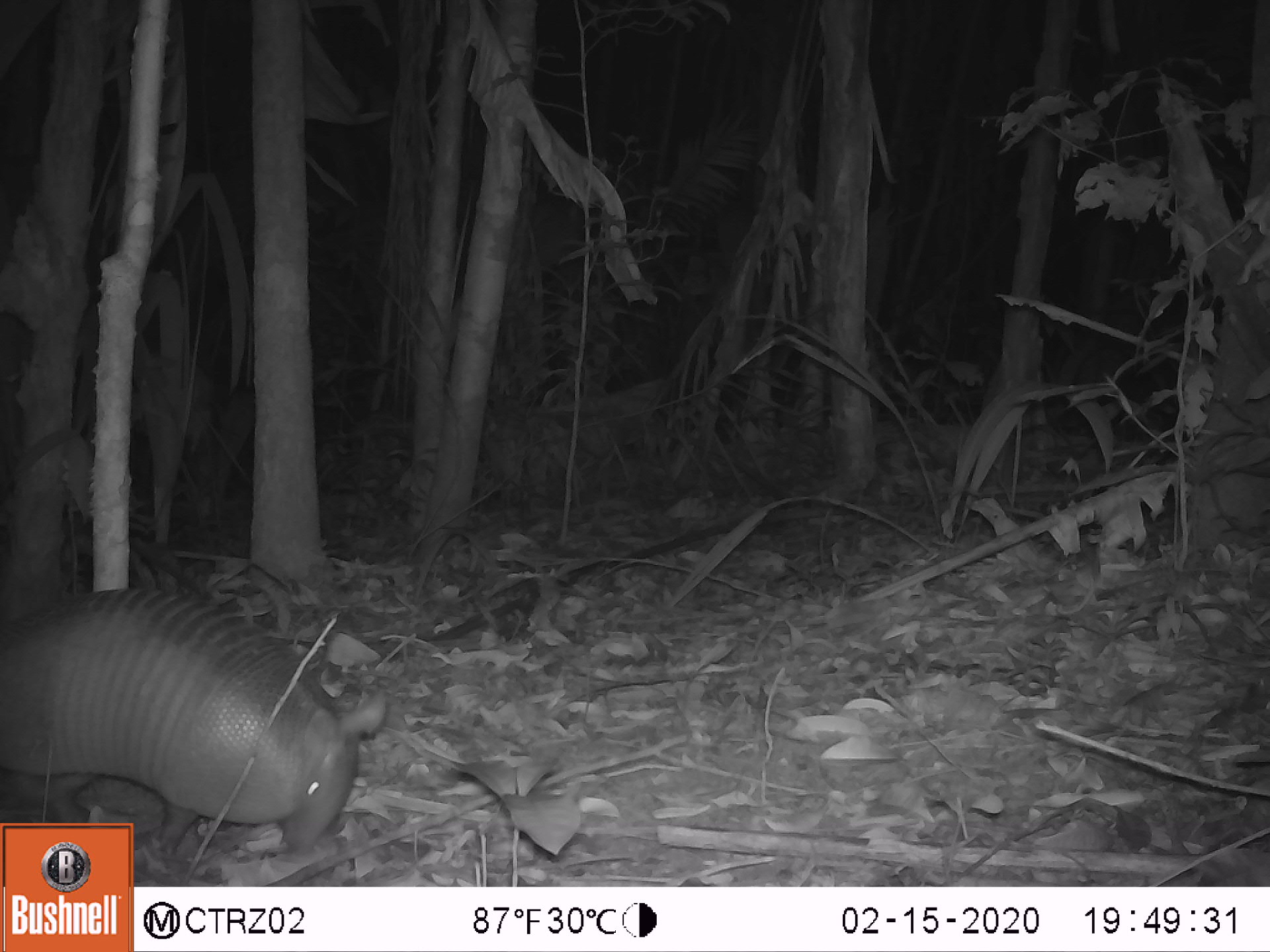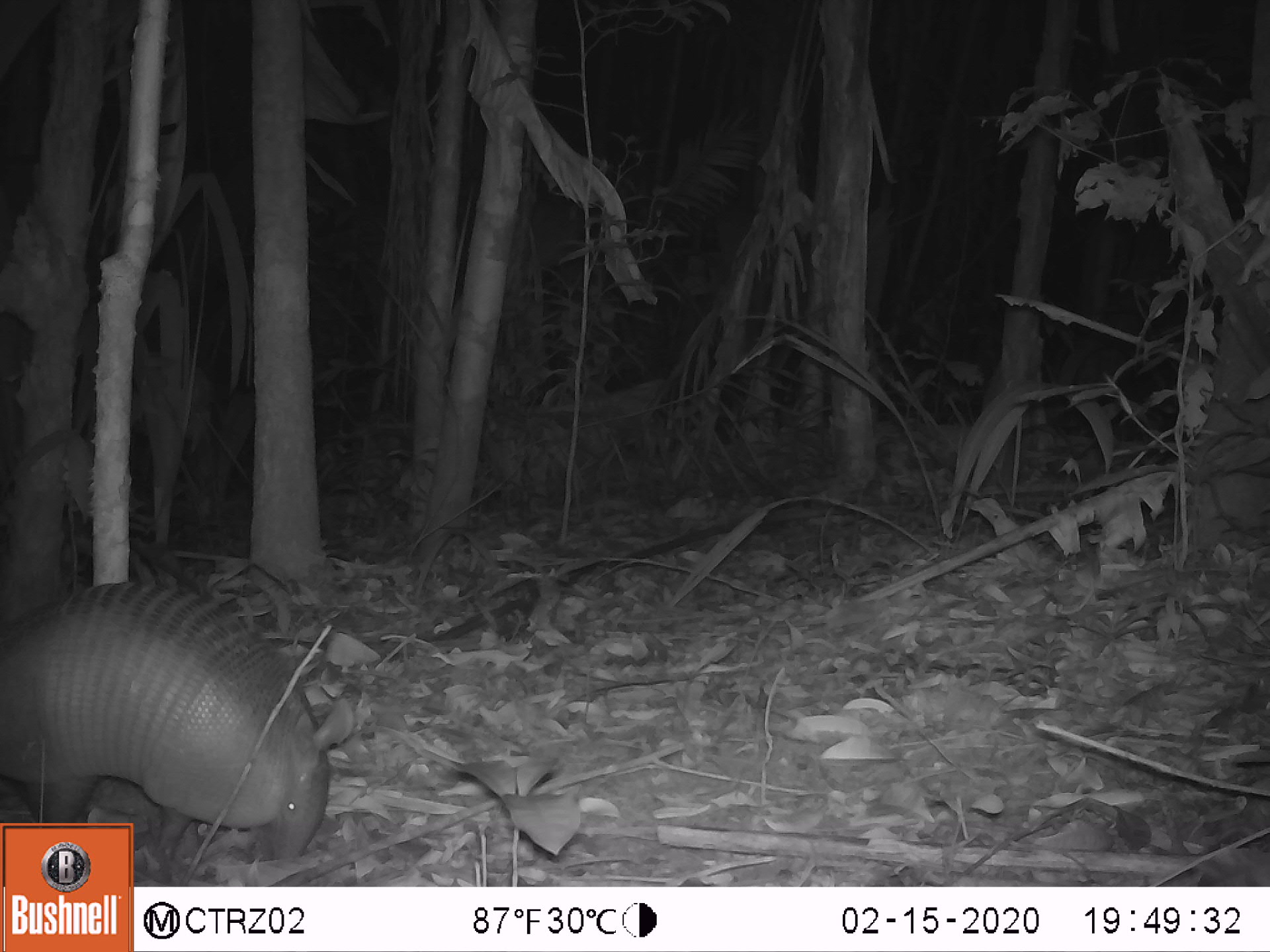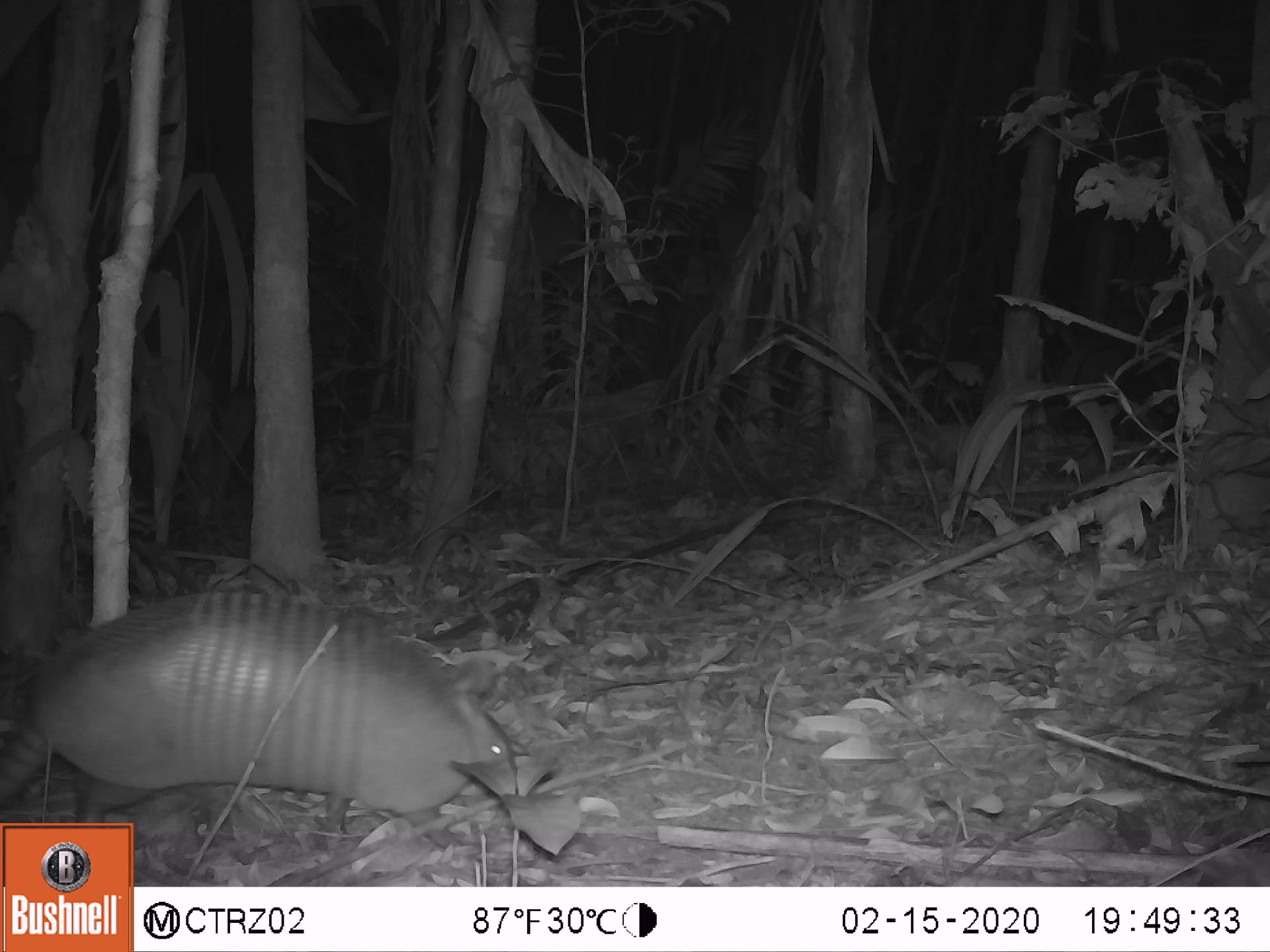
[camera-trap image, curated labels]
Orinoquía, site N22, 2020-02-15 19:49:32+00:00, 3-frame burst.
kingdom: Animalia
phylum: Chordata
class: Mammalia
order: Cingulata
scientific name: Cingulata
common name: armadillo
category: unknown armadillo